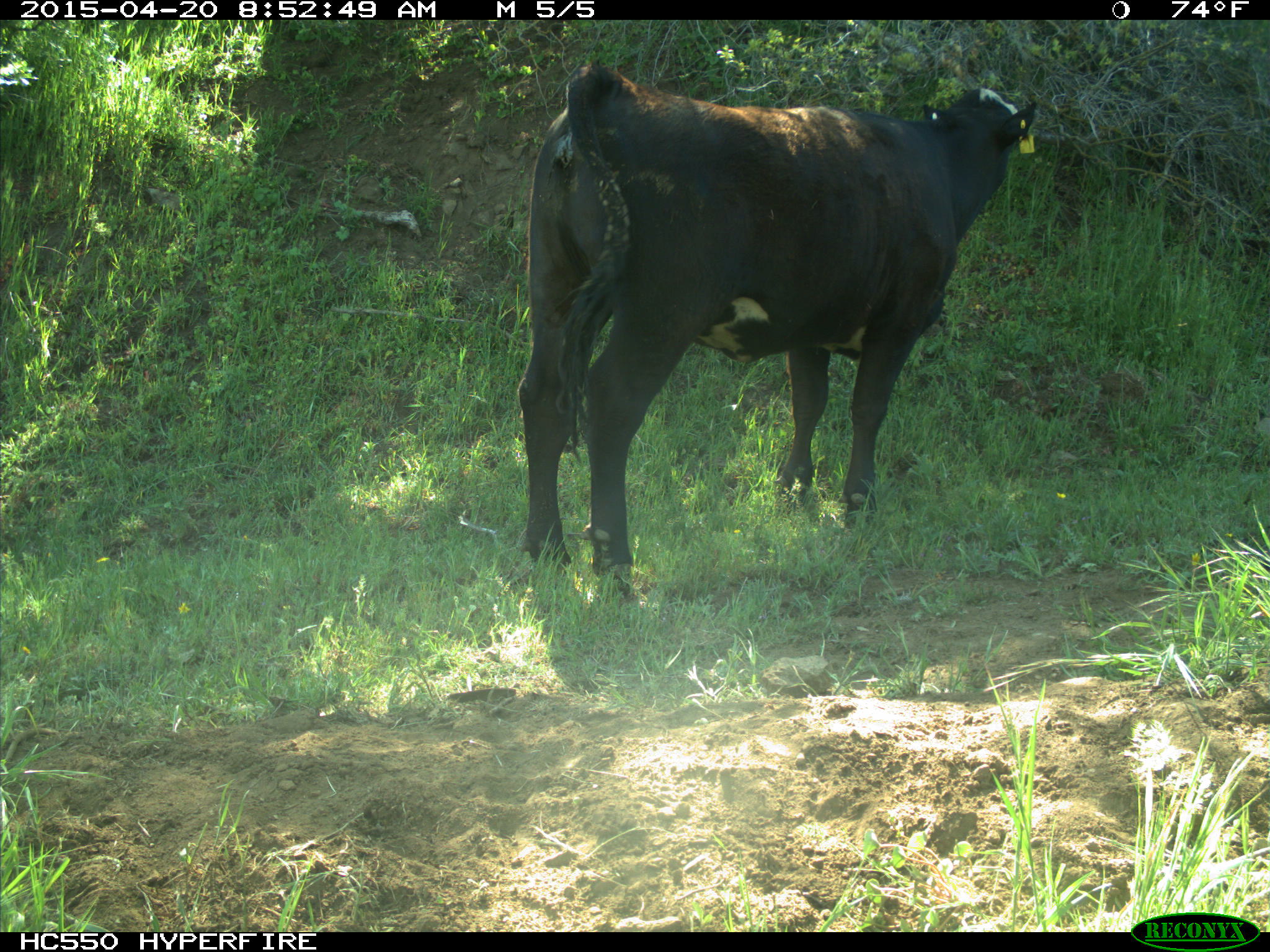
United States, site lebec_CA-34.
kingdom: Animalia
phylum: Chordata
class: Mammalia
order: Artiodactyla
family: Bovidae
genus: Bos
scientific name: Bos taurus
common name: domestic cow